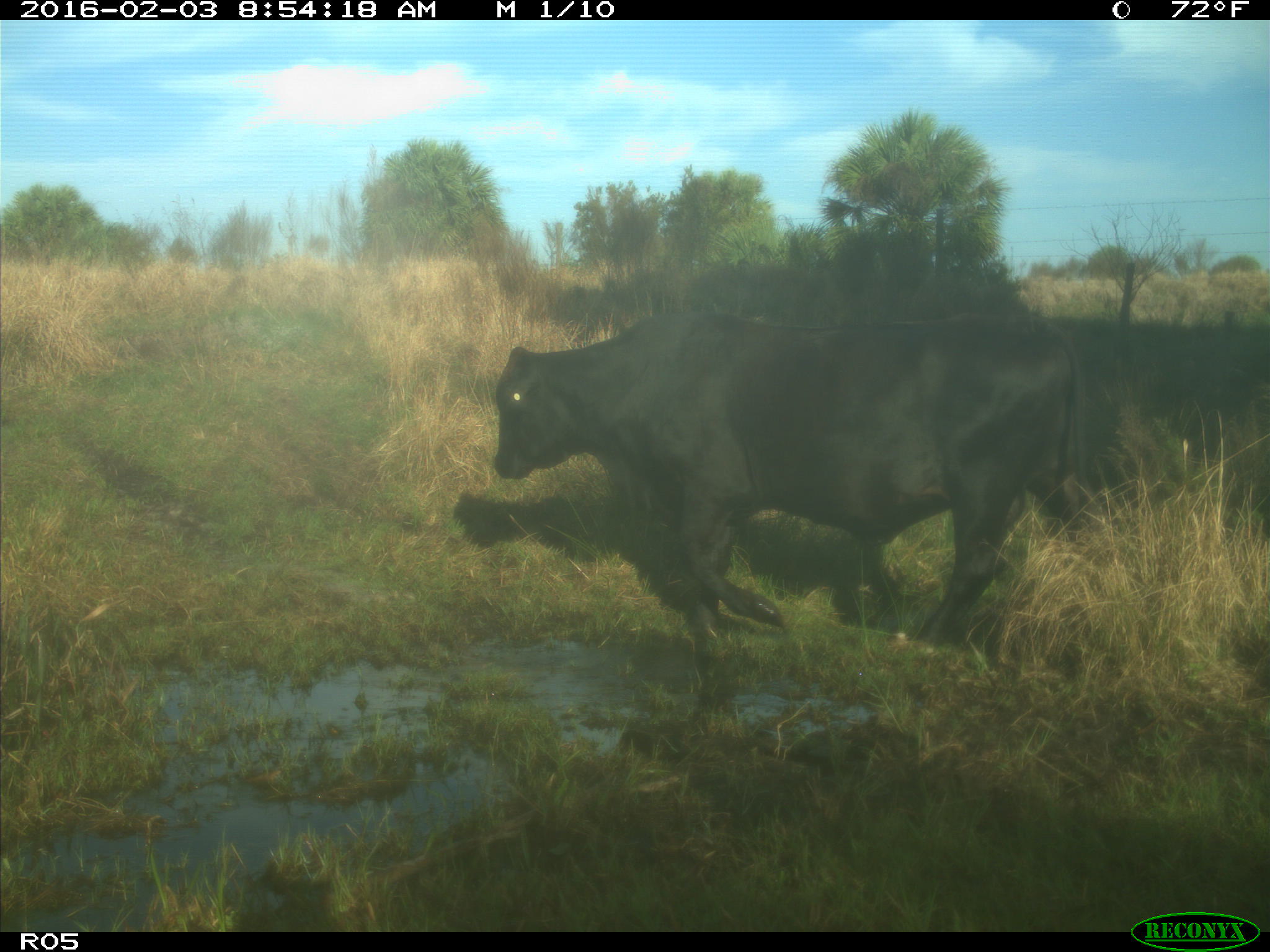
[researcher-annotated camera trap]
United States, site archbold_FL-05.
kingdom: Animalia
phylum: Chordata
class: Mammalia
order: Artiodactyla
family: Bovidae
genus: Bos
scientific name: Bos taurus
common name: domestic cow